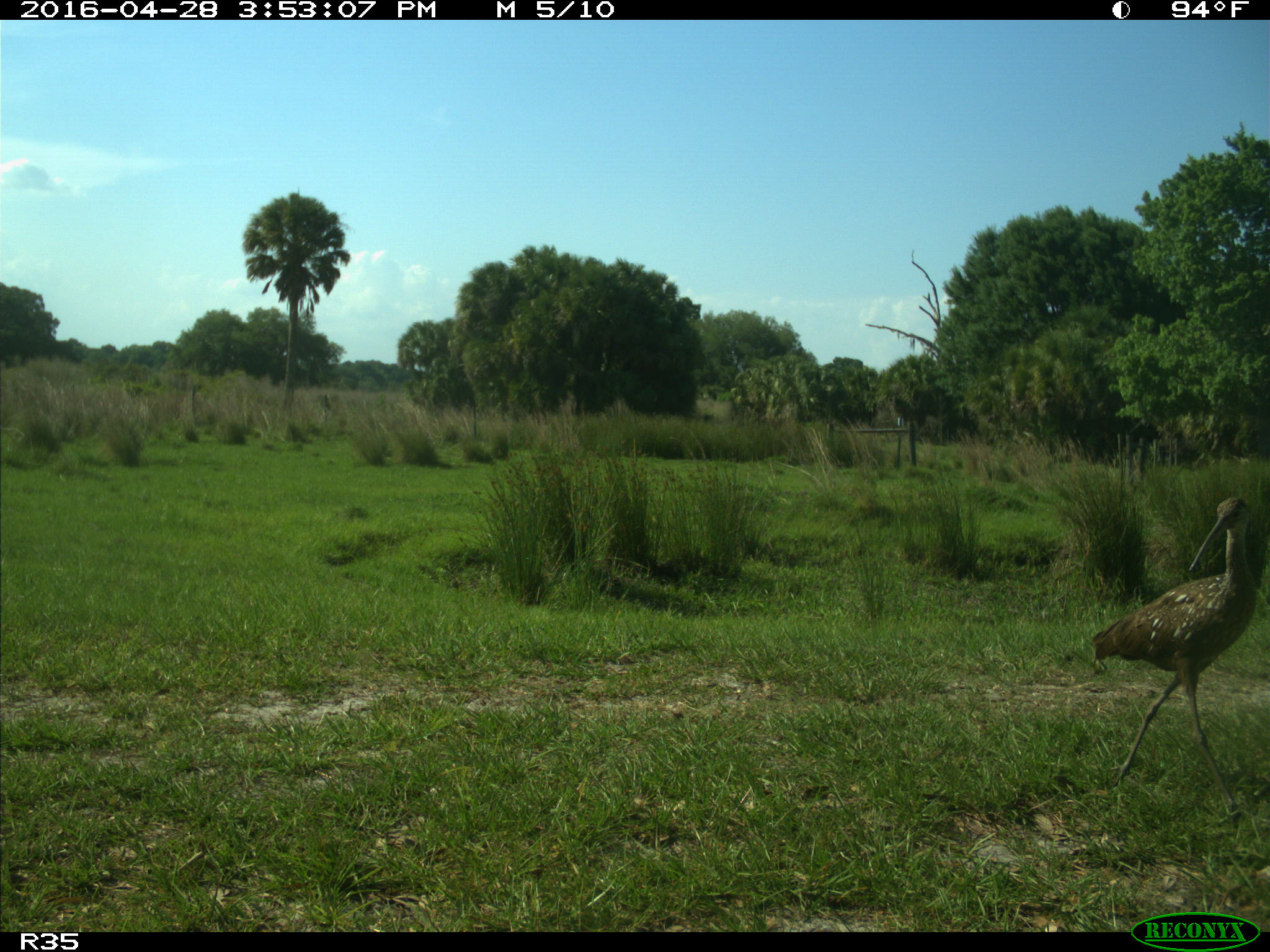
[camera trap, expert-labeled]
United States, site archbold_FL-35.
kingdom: Animalia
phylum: Chordata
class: Aves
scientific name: Aves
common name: birds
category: unidentified bird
Unidentified bird (birds) (Aves).